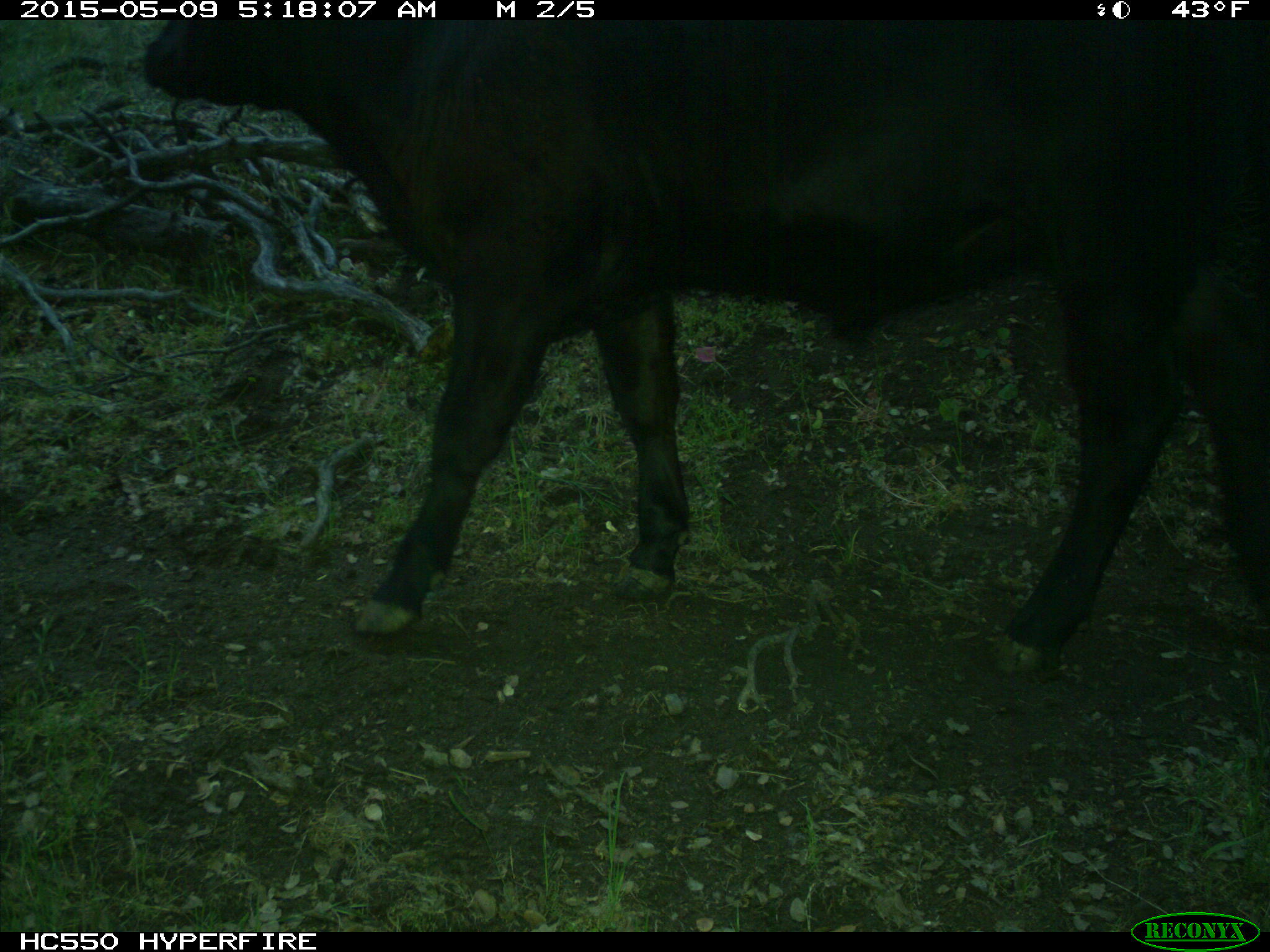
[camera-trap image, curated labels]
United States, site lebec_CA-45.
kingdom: Animalia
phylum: Chordata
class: Mammalia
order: Artiodactyla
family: Bovidae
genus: Bos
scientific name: Bos taurus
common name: domestic cow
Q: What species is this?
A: Bos taurus (domestic cow).